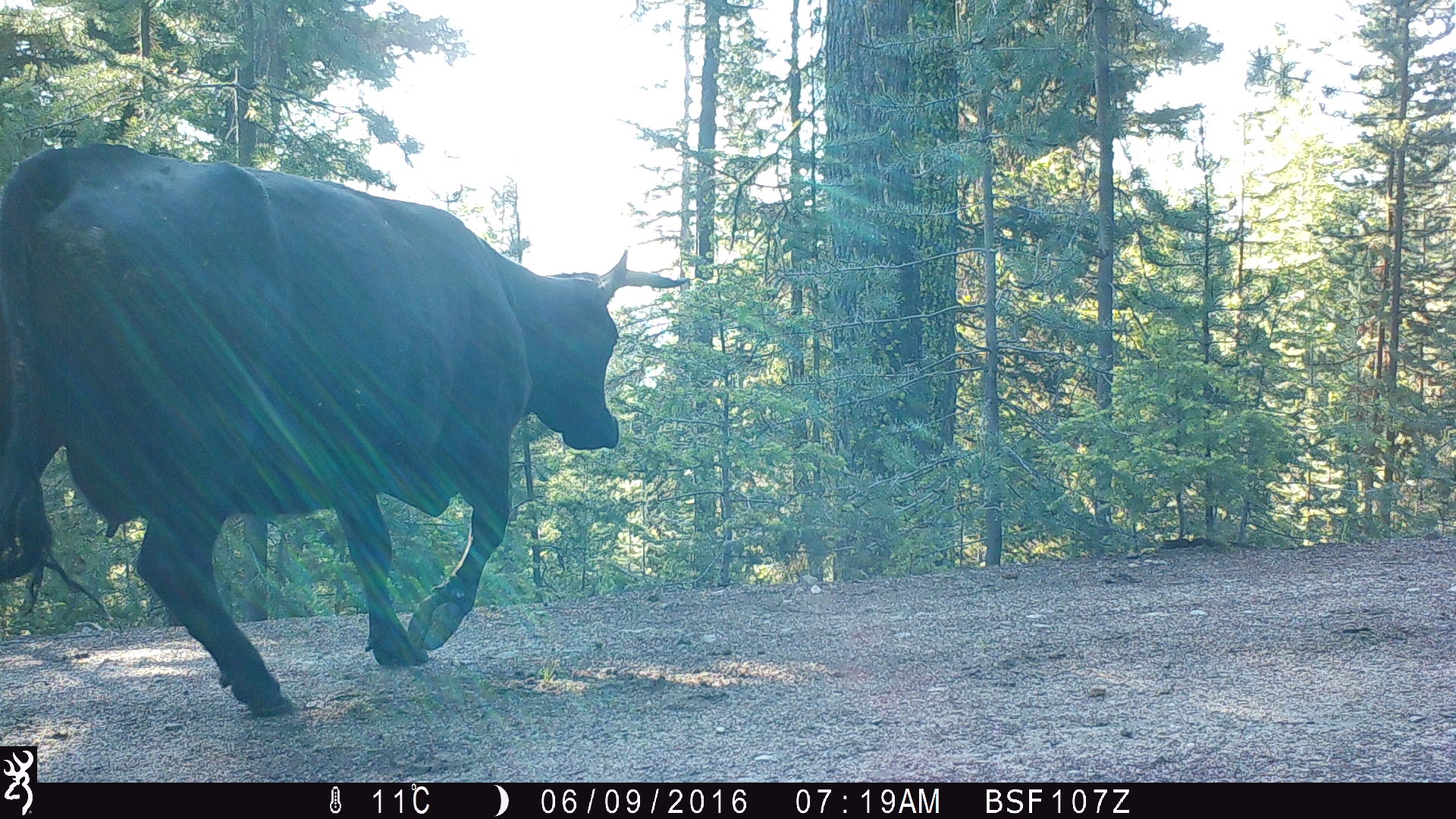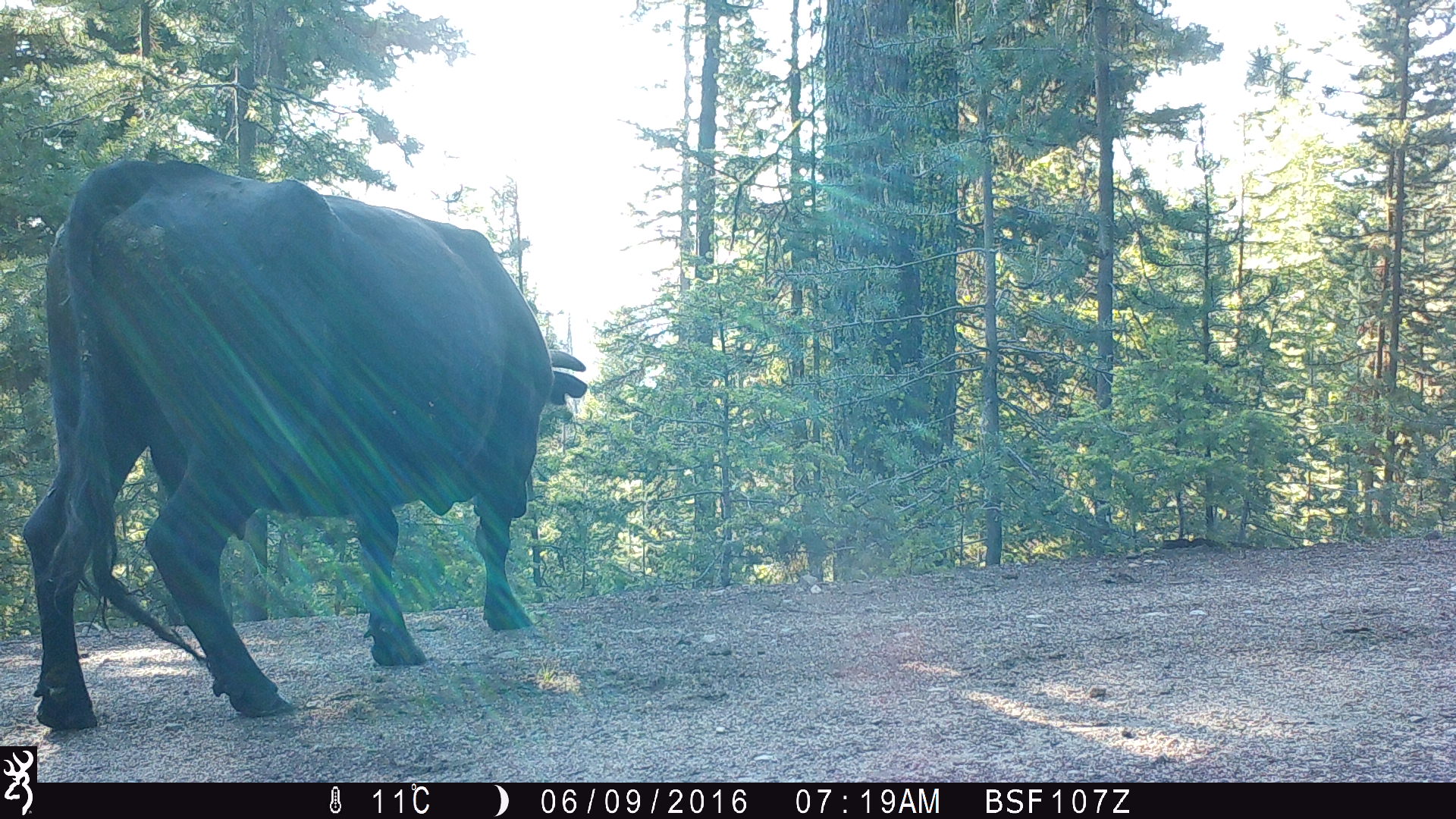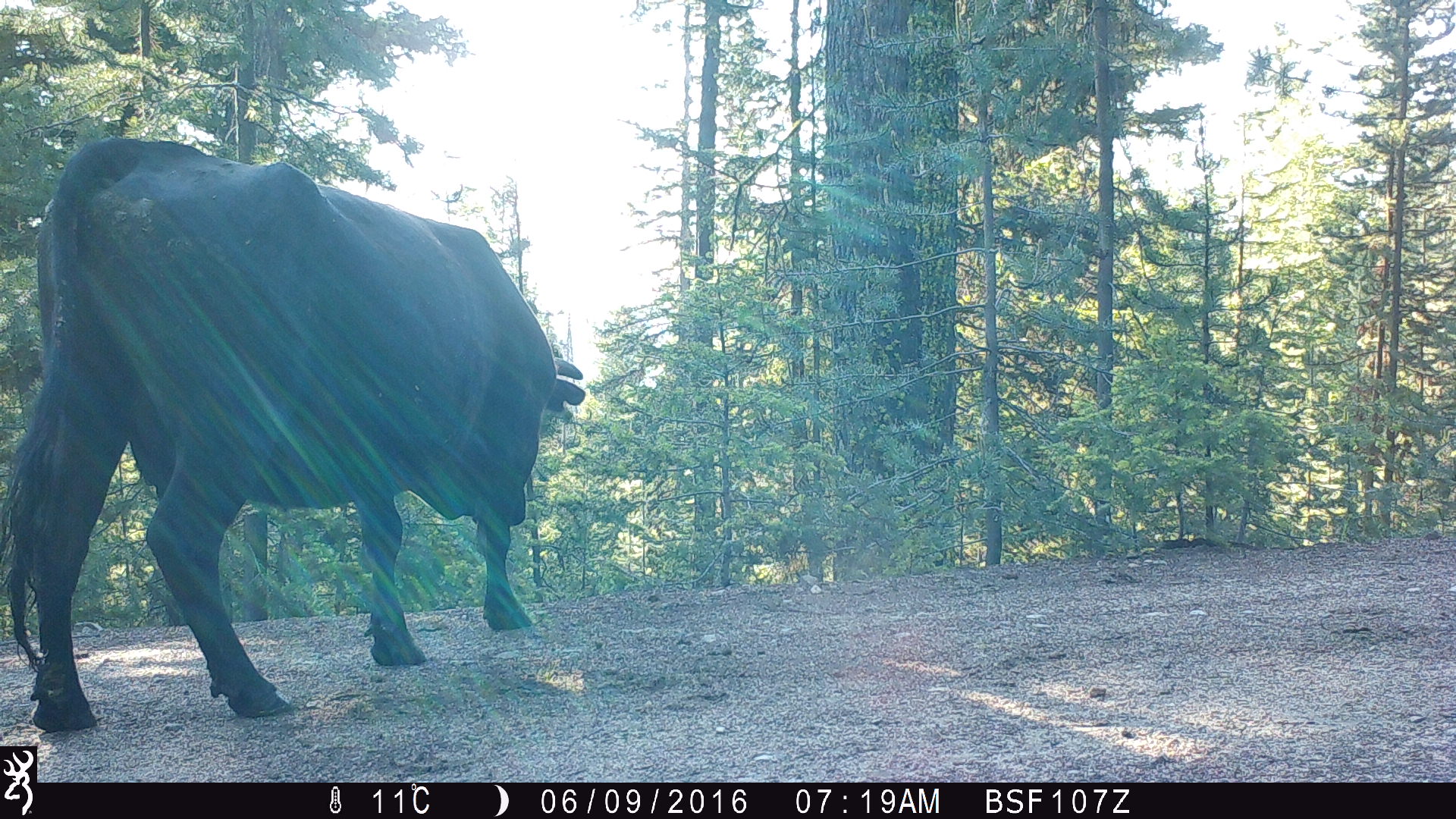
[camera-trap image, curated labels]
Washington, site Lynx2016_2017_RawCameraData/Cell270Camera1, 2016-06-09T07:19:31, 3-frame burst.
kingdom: Animalia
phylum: Chordata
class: Mammalia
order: Artiodactyla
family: Bovidae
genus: Bos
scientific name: Bos taurus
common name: domestic cattle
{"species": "domestic cattle (Bos taurus)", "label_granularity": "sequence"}